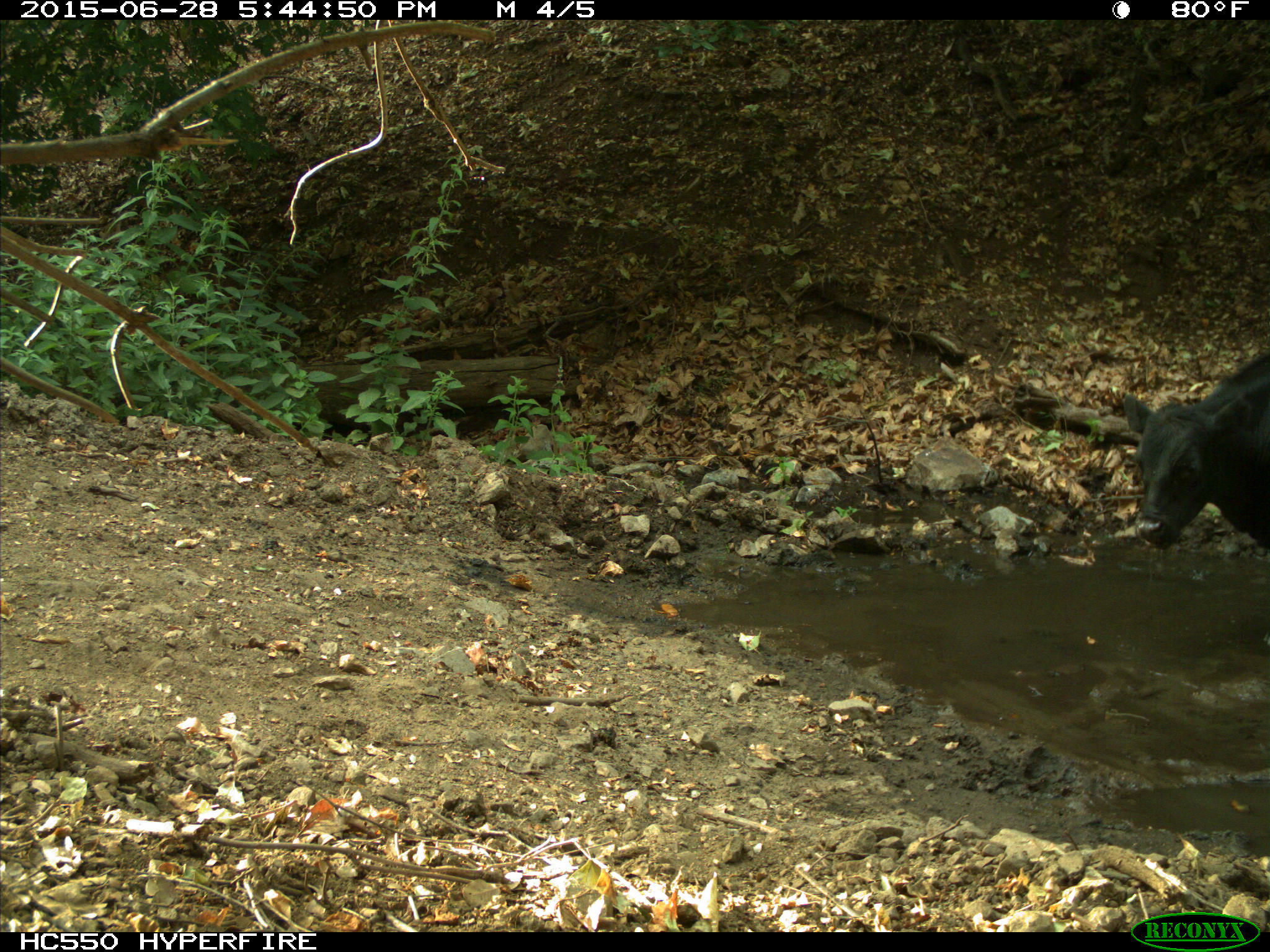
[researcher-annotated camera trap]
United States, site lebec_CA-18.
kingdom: Animalia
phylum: Chordata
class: Mammalia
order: Artiodactyla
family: Bovidae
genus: Bos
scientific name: Bos taurus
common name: domestic cow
Bos taurus (domestic cow).